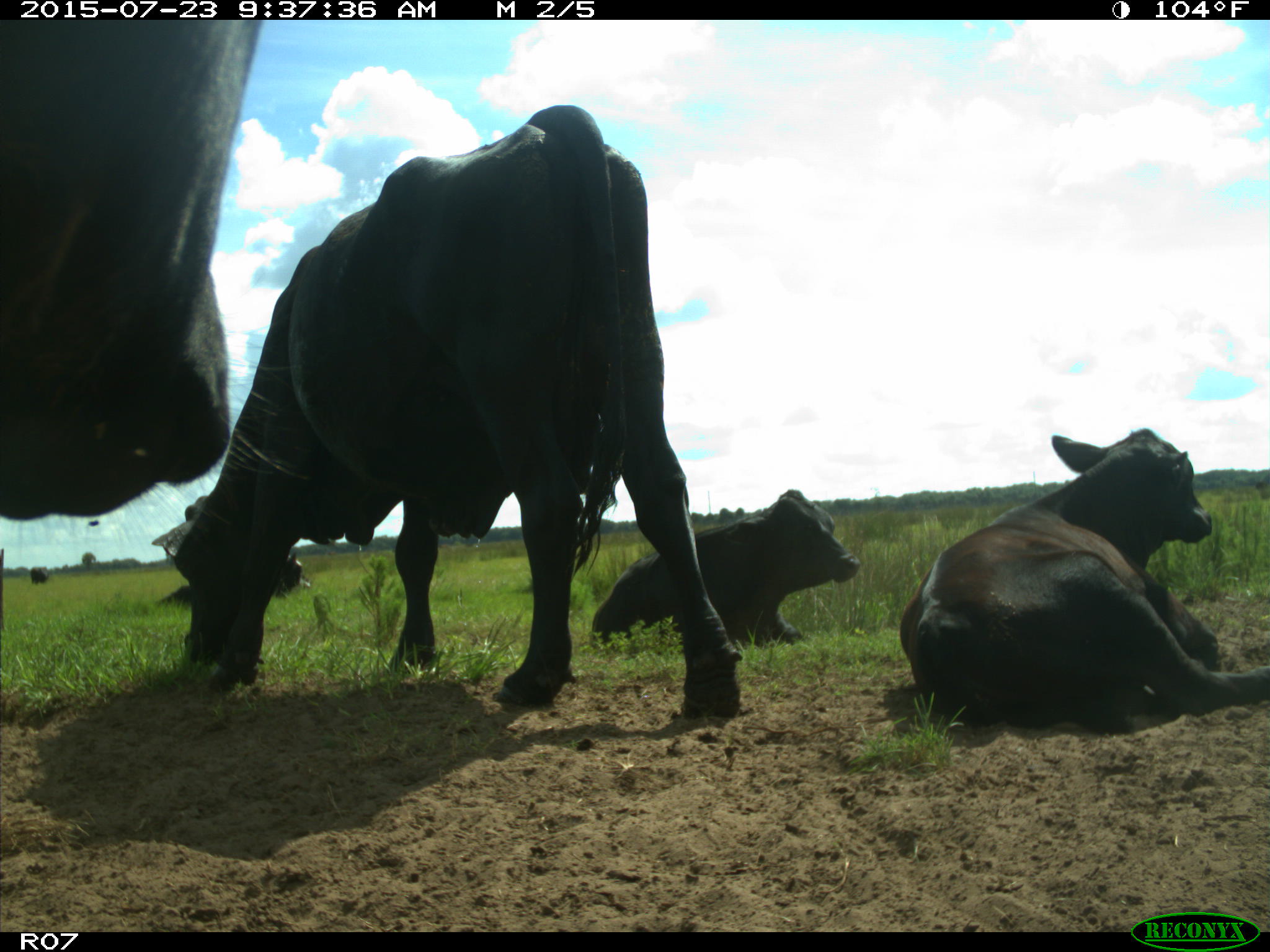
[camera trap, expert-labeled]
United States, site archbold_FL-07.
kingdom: Animalia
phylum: Chordata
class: Mammalia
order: Artiodactyla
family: Bovidae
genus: Bos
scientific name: Bos taurus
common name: domestic cow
Bos taurus (domestic cow).